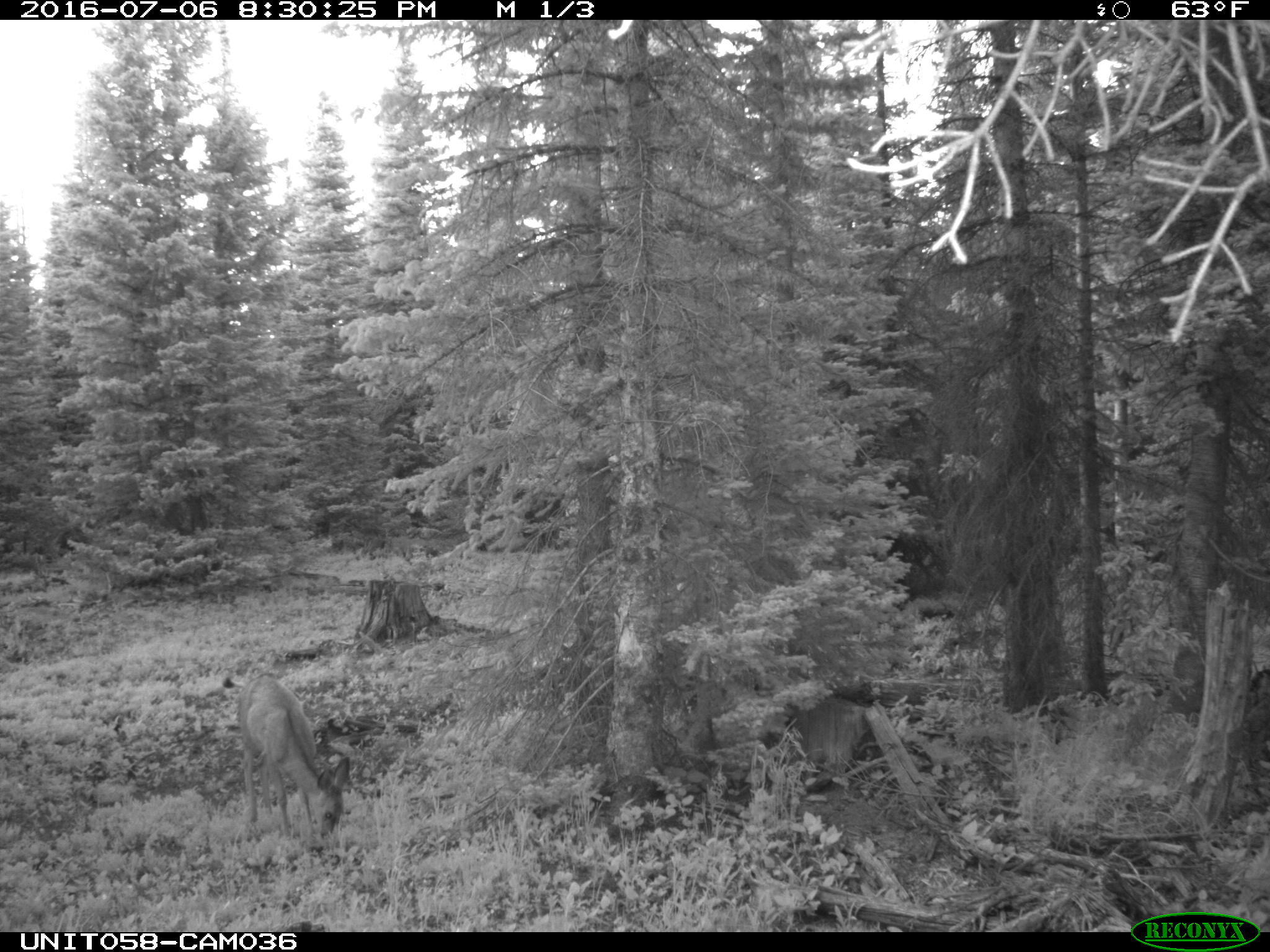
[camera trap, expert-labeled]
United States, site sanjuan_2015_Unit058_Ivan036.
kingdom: Animalia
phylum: Chordata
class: Mammalia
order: Artiodactyla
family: Cervidae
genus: Odocoileus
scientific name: Odocoileus hemionus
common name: mule deer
Odocoileus hemionus (mule deer).